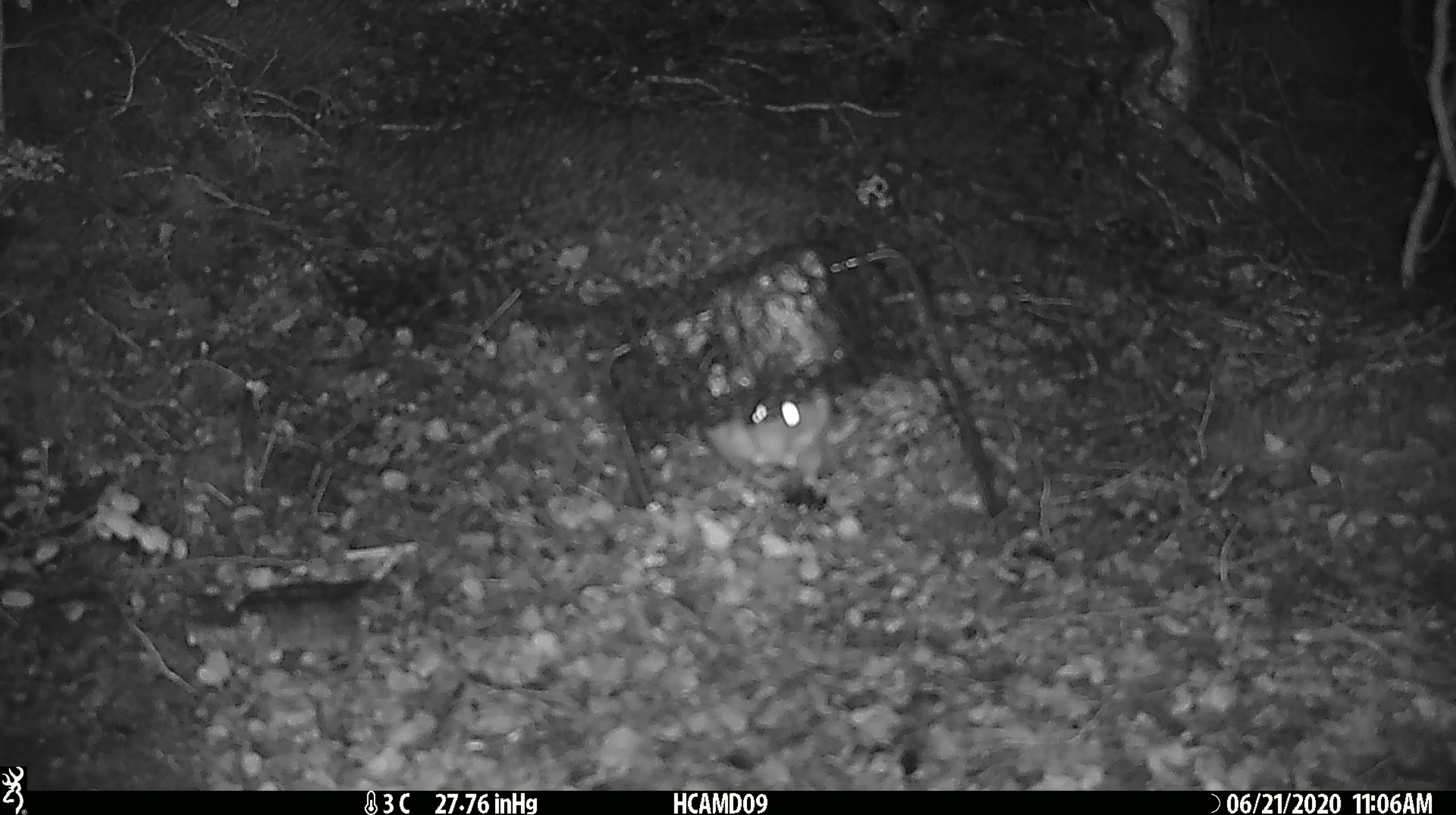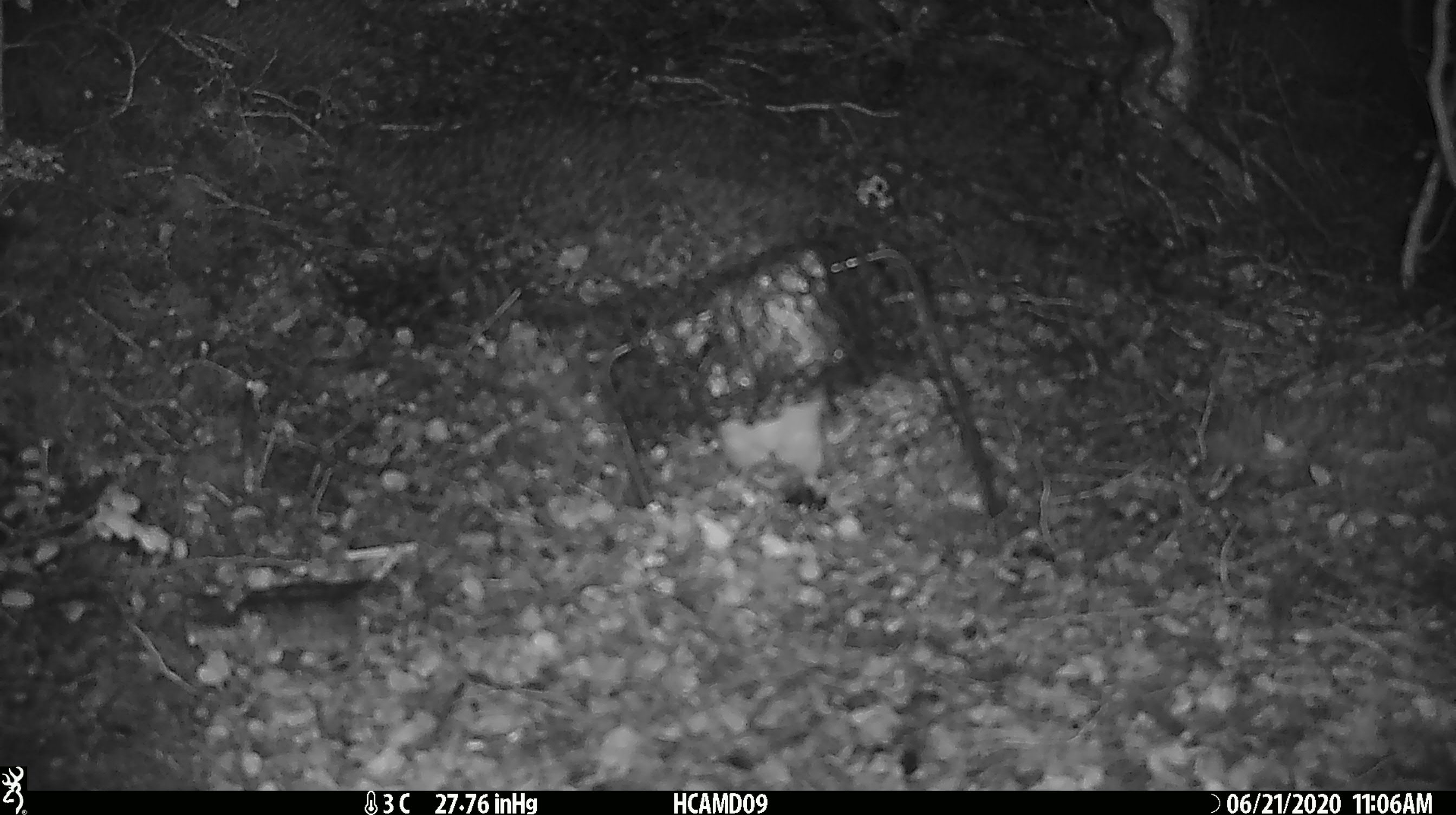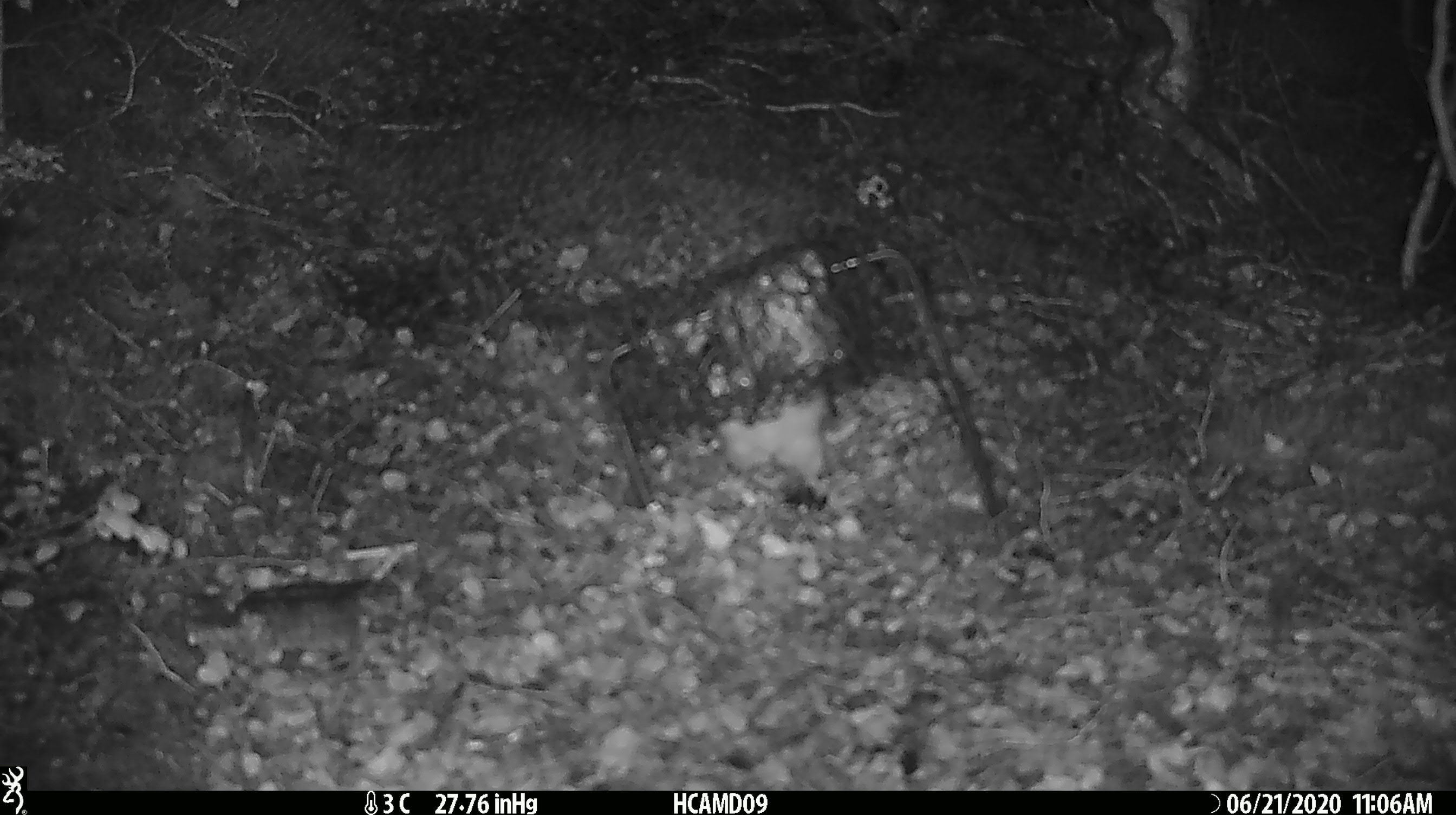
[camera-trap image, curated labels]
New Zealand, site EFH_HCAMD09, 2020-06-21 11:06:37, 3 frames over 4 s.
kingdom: Animalia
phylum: Chordata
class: Mammalia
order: Rodentia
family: Muridae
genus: Rattus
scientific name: Rattus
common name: rat